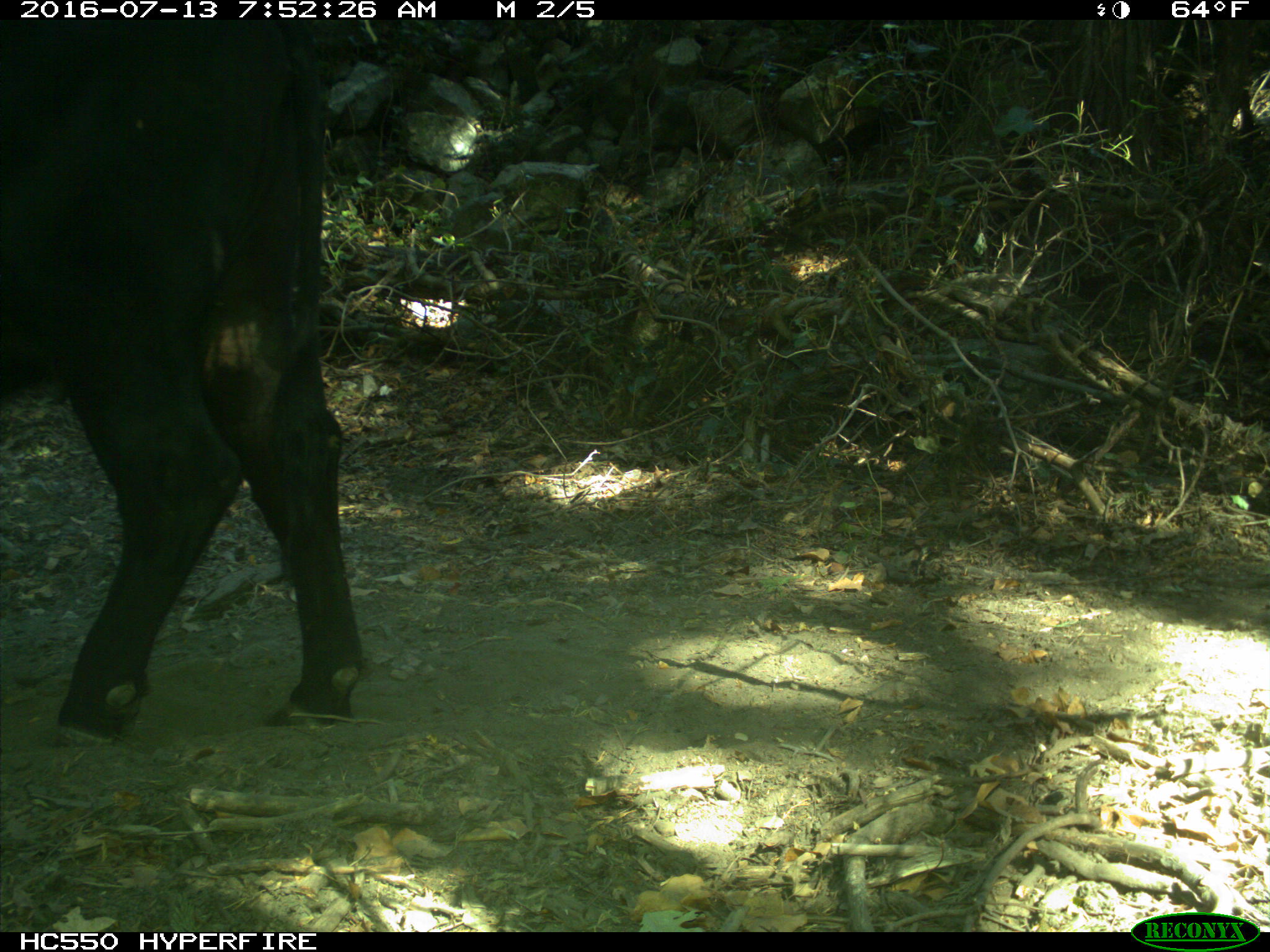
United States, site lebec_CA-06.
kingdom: Animalia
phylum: Chordata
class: Mammalia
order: Artiodactyla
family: Bovidae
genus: Bos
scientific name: Bos taurus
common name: domestic cow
Bos taurus (domestic cow).